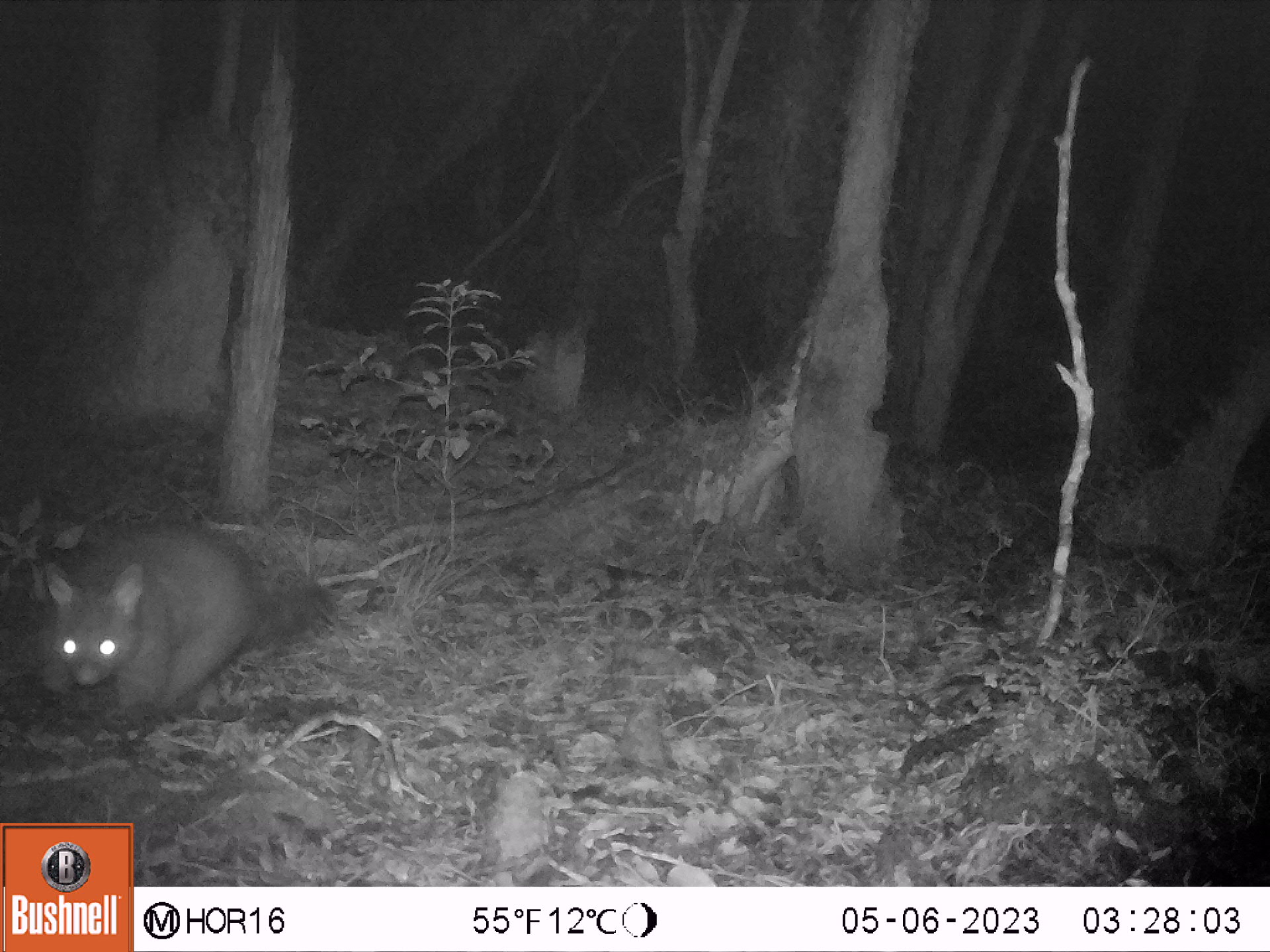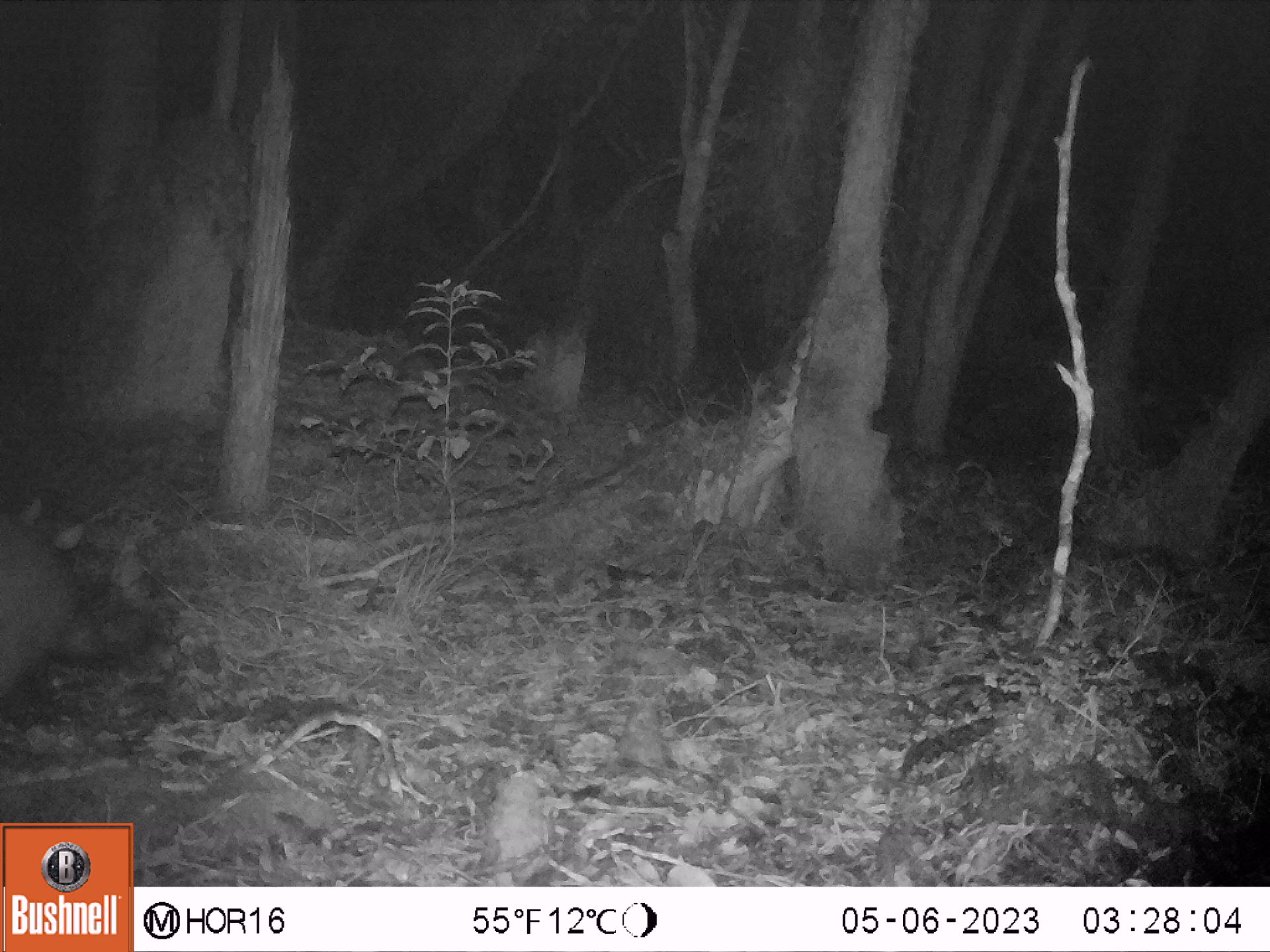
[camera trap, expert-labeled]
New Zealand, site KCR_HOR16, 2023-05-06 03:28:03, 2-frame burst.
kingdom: Animalia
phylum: Chordata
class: Mammalia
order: Diprotodontia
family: Phalangeridae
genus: Trichosurus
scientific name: Trichosurus vulpecula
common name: common brushtail possum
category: possum